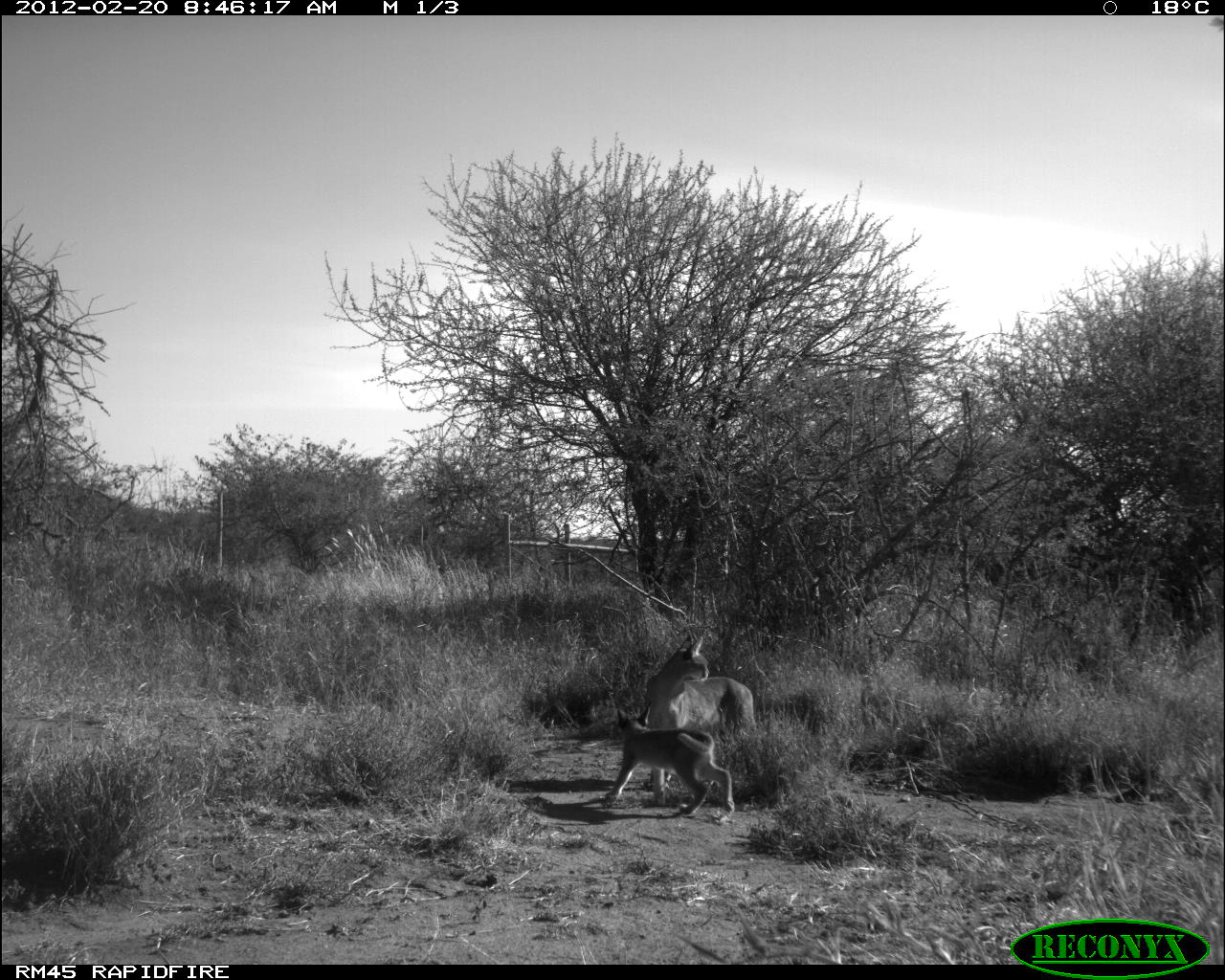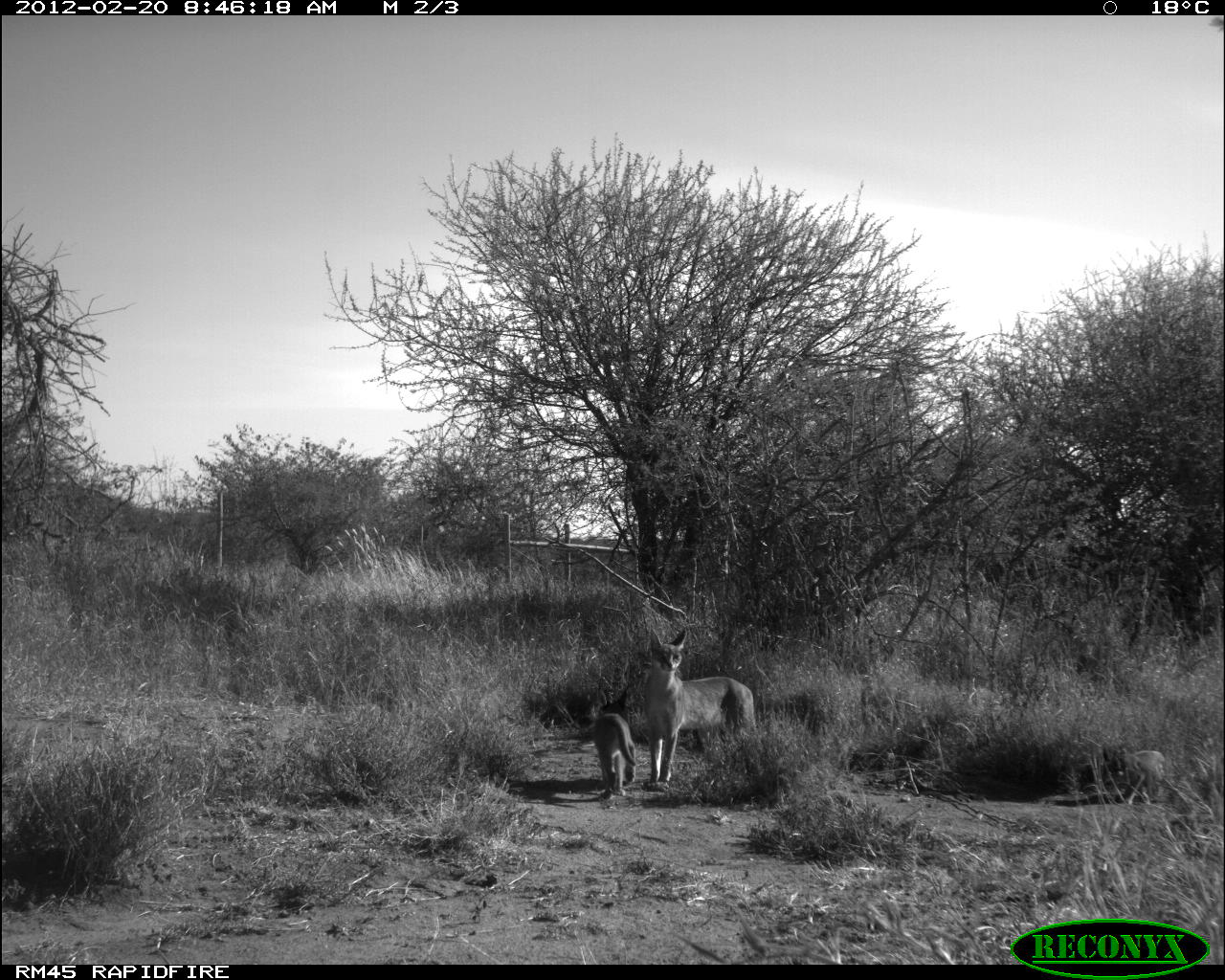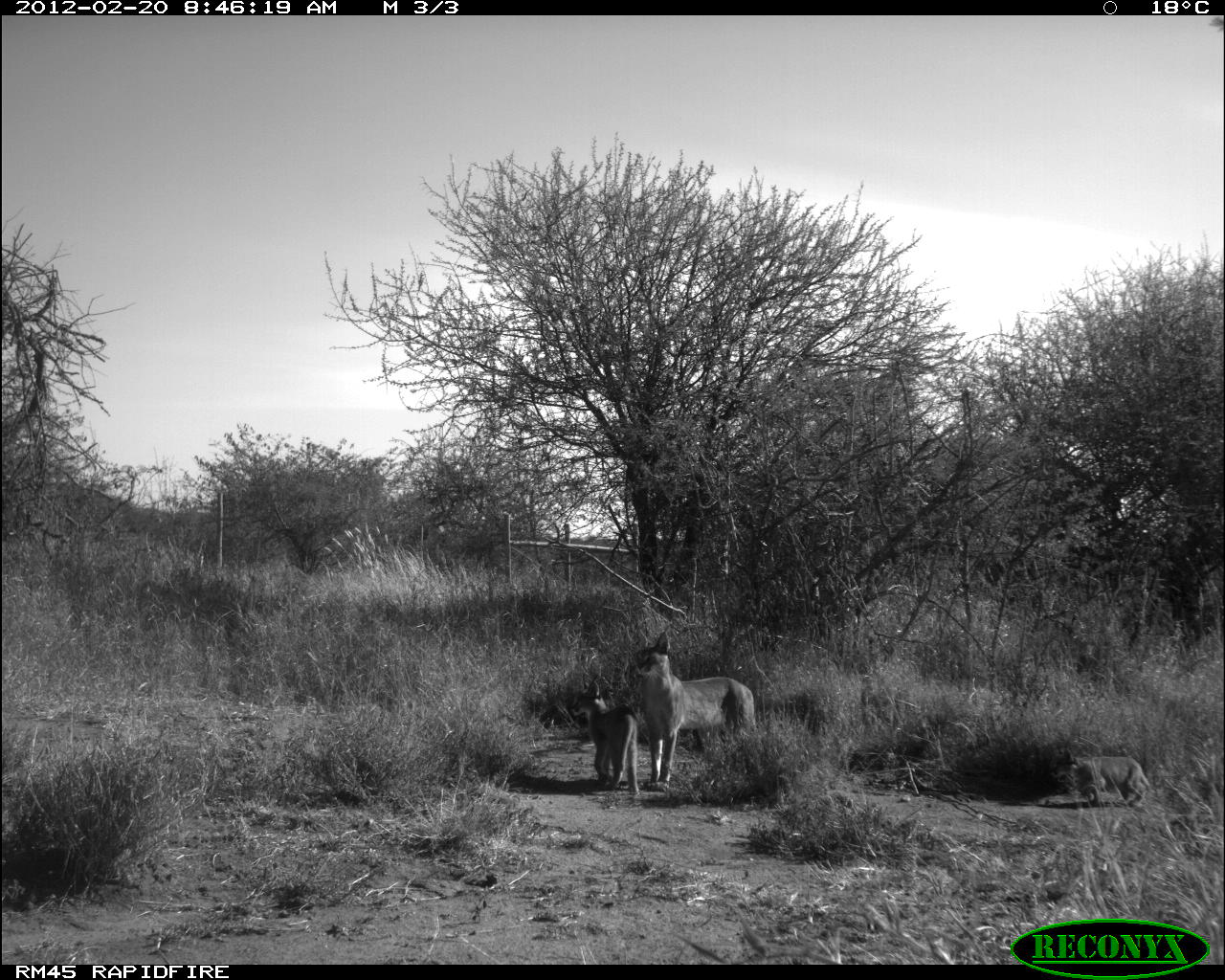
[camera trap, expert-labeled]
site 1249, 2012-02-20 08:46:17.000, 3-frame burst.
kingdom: Animalia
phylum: Chordata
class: Mammalia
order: Carnivora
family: Felidae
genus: Caracal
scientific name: Caracal caracal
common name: caracal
Caracal caracal (caracal), count 2.